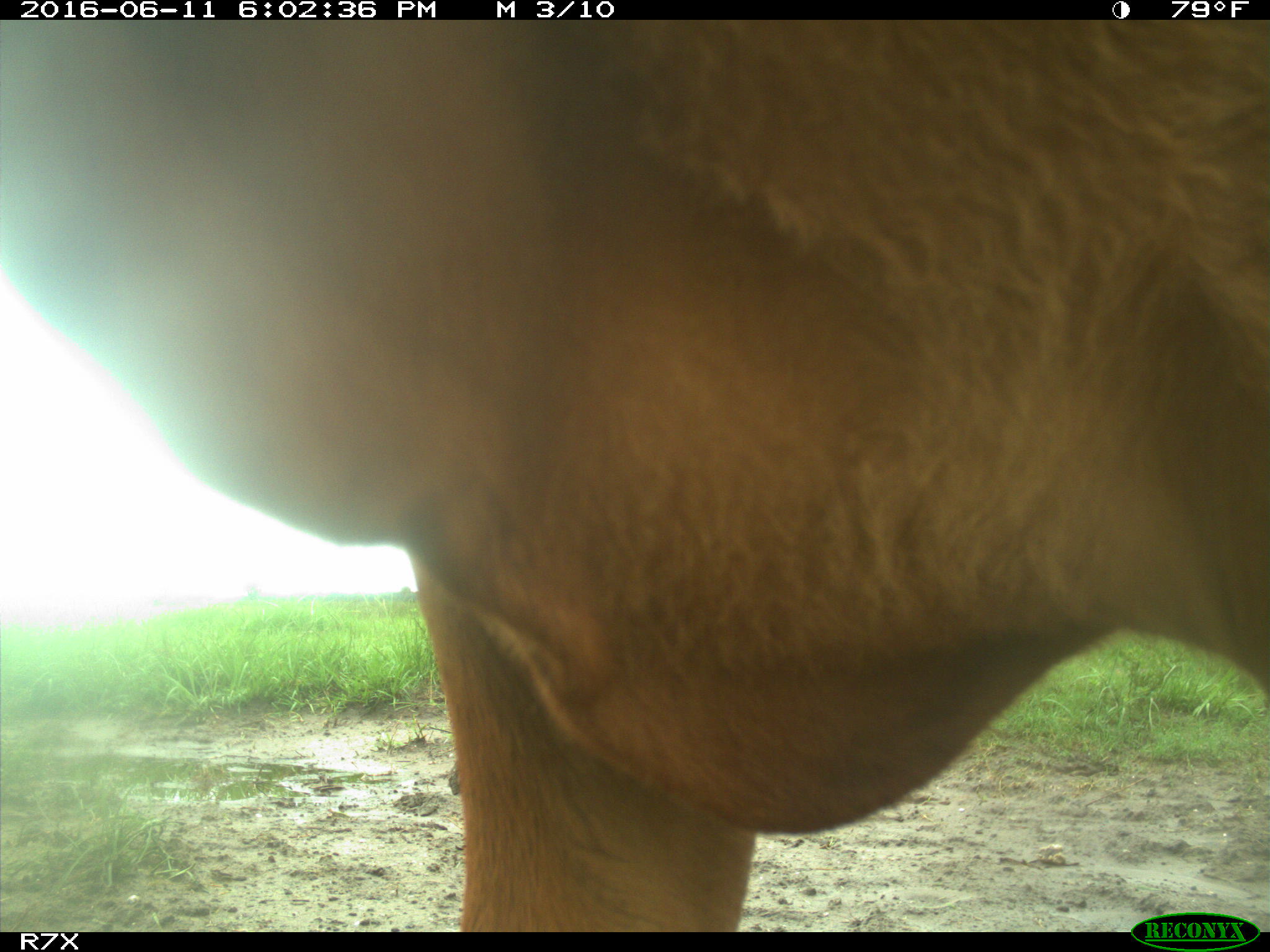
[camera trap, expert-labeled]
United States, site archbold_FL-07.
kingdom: Animalia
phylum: Chordata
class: Mammalia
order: Artiodactyla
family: Bovidae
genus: Bos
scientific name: Bos taurus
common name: domestic cow